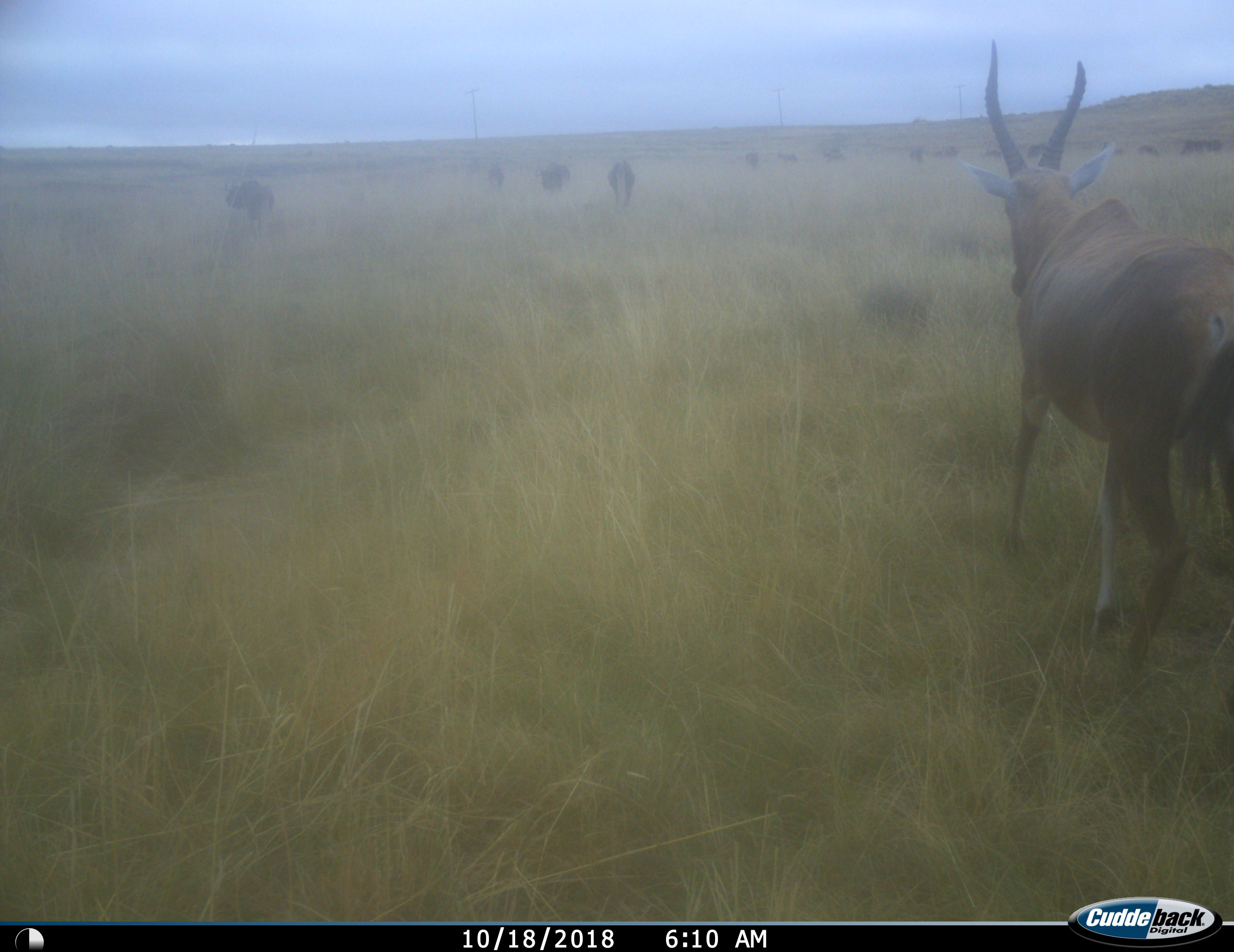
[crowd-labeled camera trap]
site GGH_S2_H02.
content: unidentified animal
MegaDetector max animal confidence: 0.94